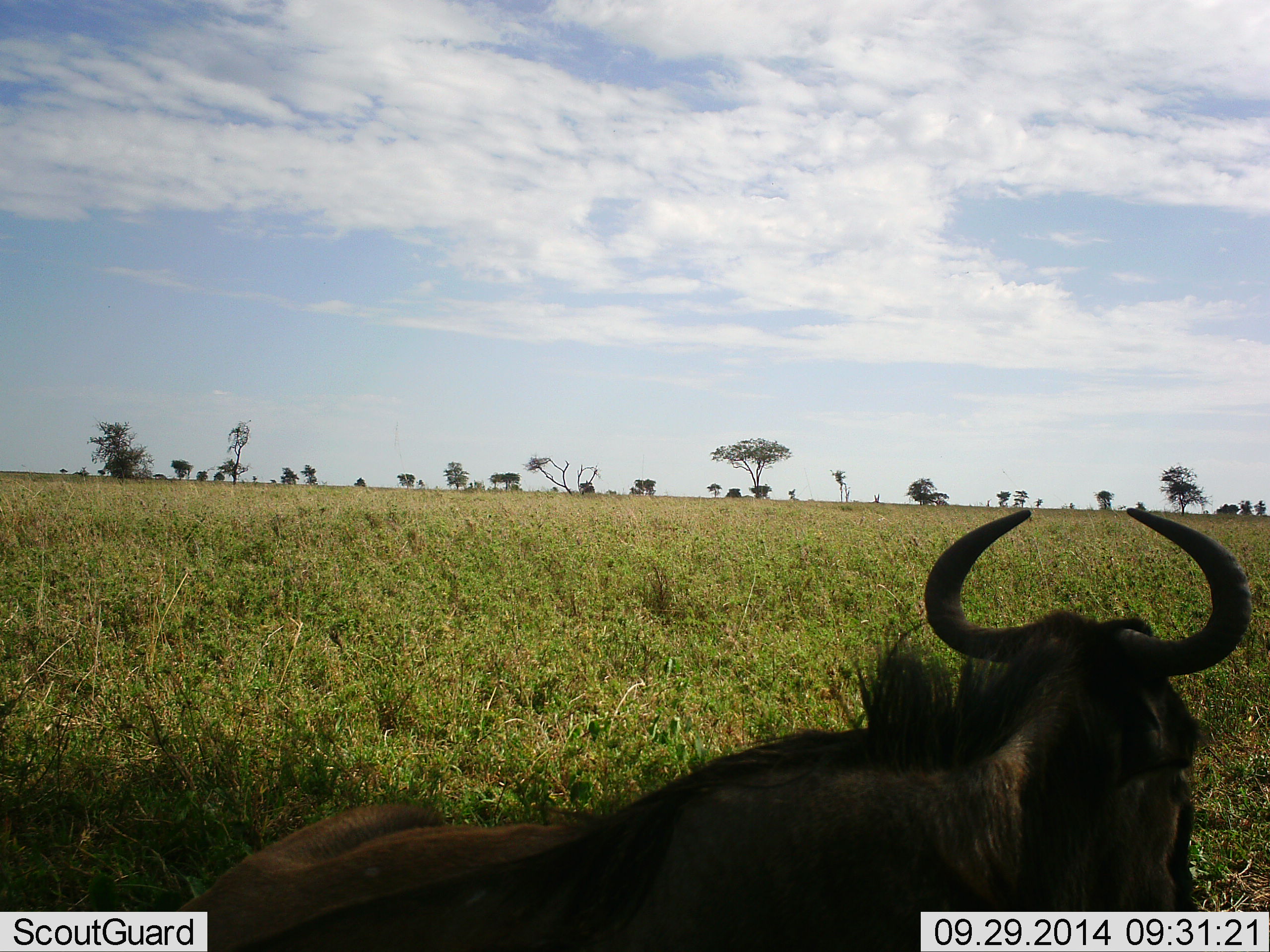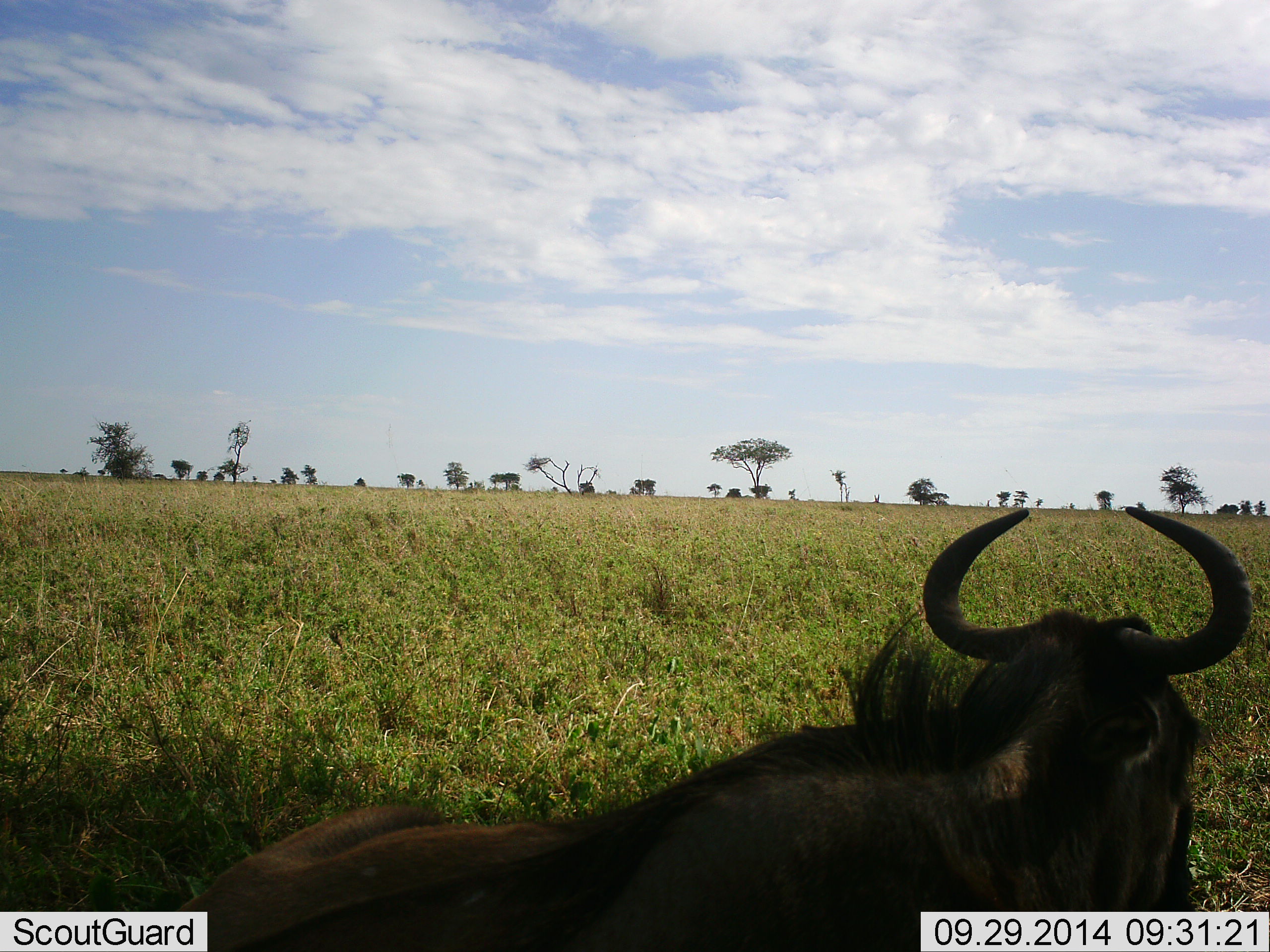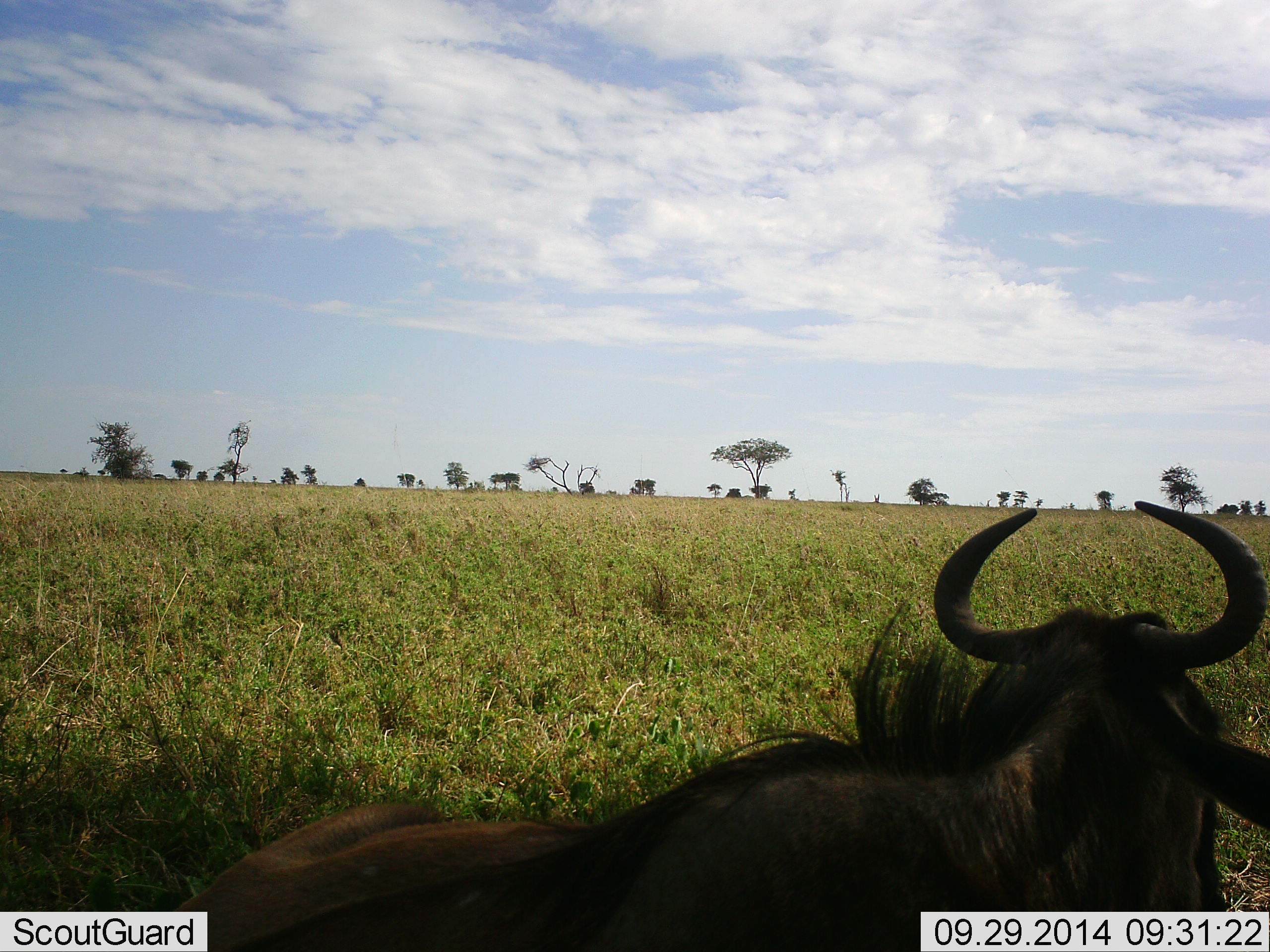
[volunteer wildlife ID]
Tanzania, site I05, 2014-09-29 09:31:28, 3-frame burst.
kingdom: Animalia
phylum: Chordata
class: Mammalia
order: Artiodactyla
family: Bovidae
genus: Connochaetes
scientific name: Connochaetes taurinus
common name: blue wildebeest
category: wildebeest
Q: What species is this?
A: Wildebeest (blue wildebeest) (Connochaetes taurinus).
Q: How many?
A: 1.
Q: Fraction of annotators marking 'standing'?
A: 30%.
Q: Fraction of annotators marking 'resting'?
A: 70%.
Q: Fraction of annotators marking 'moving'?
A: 0%.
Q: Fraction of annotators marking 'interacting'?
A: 0%.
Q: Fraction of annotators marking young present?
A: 0%.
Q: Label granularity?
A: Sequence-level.